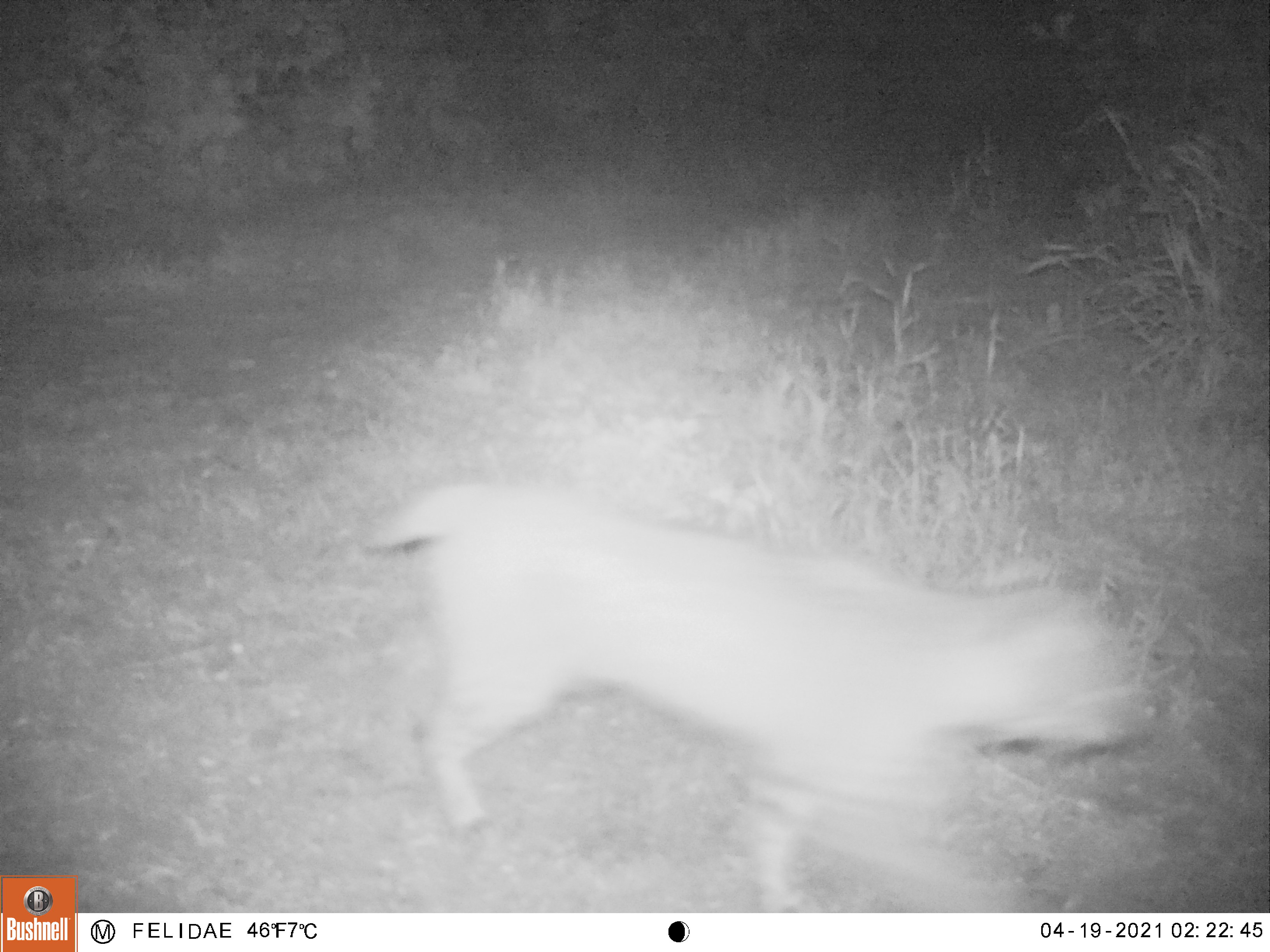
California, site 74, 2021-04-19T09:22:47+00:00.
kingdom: Animalia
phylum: Chordata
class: Mammalia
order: Carnivora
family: Felidae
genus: Lynx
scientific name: Lynx rufus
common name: bobcat